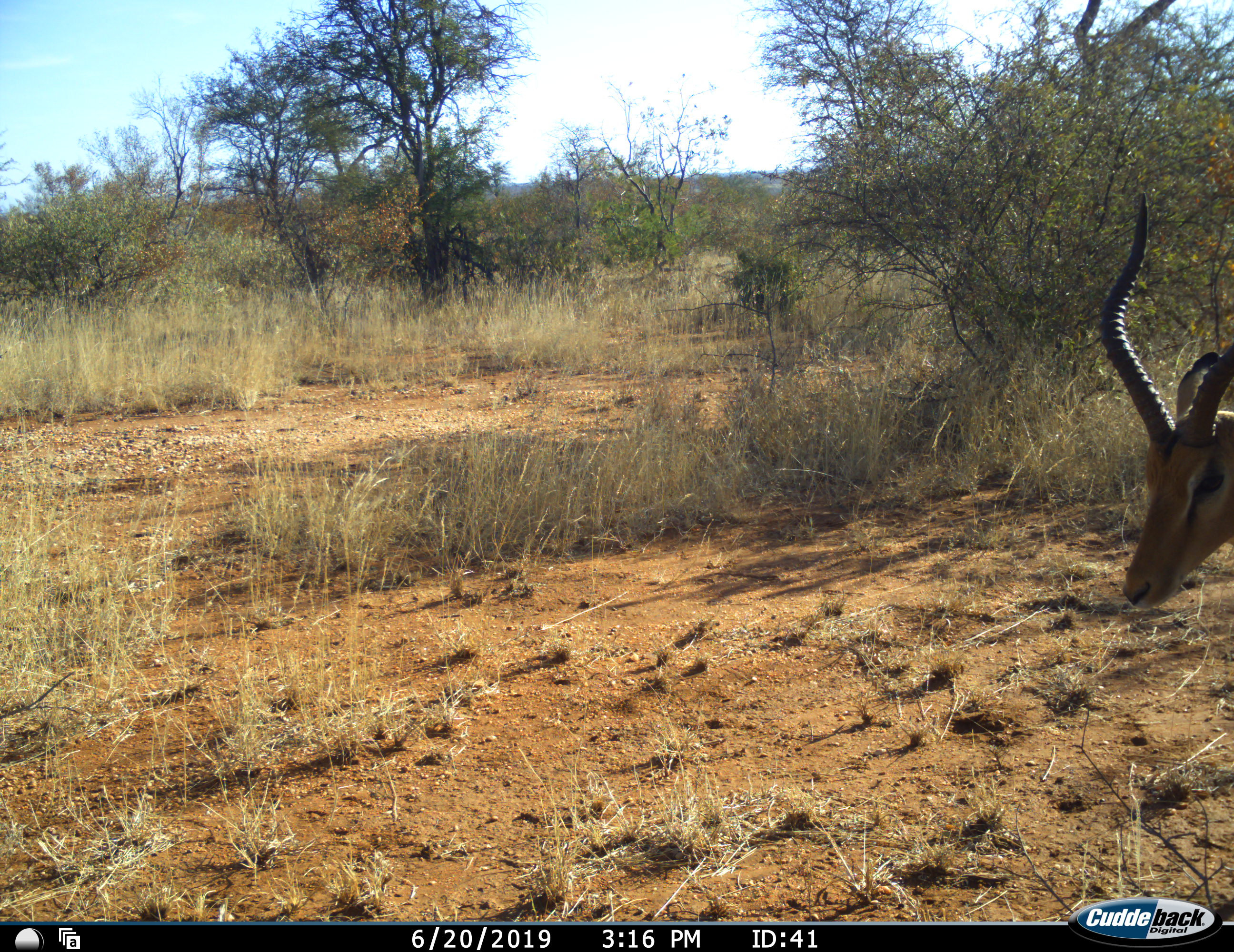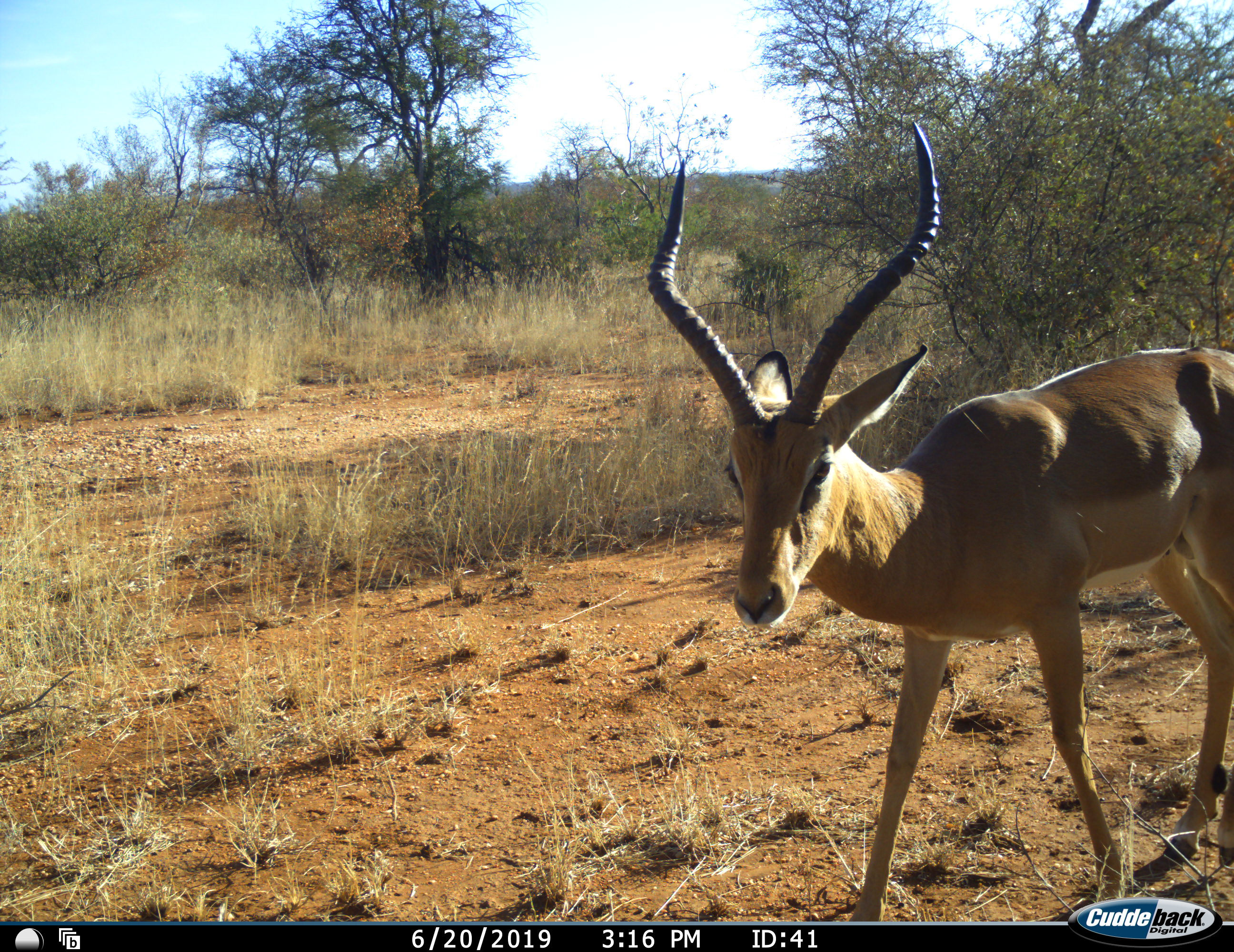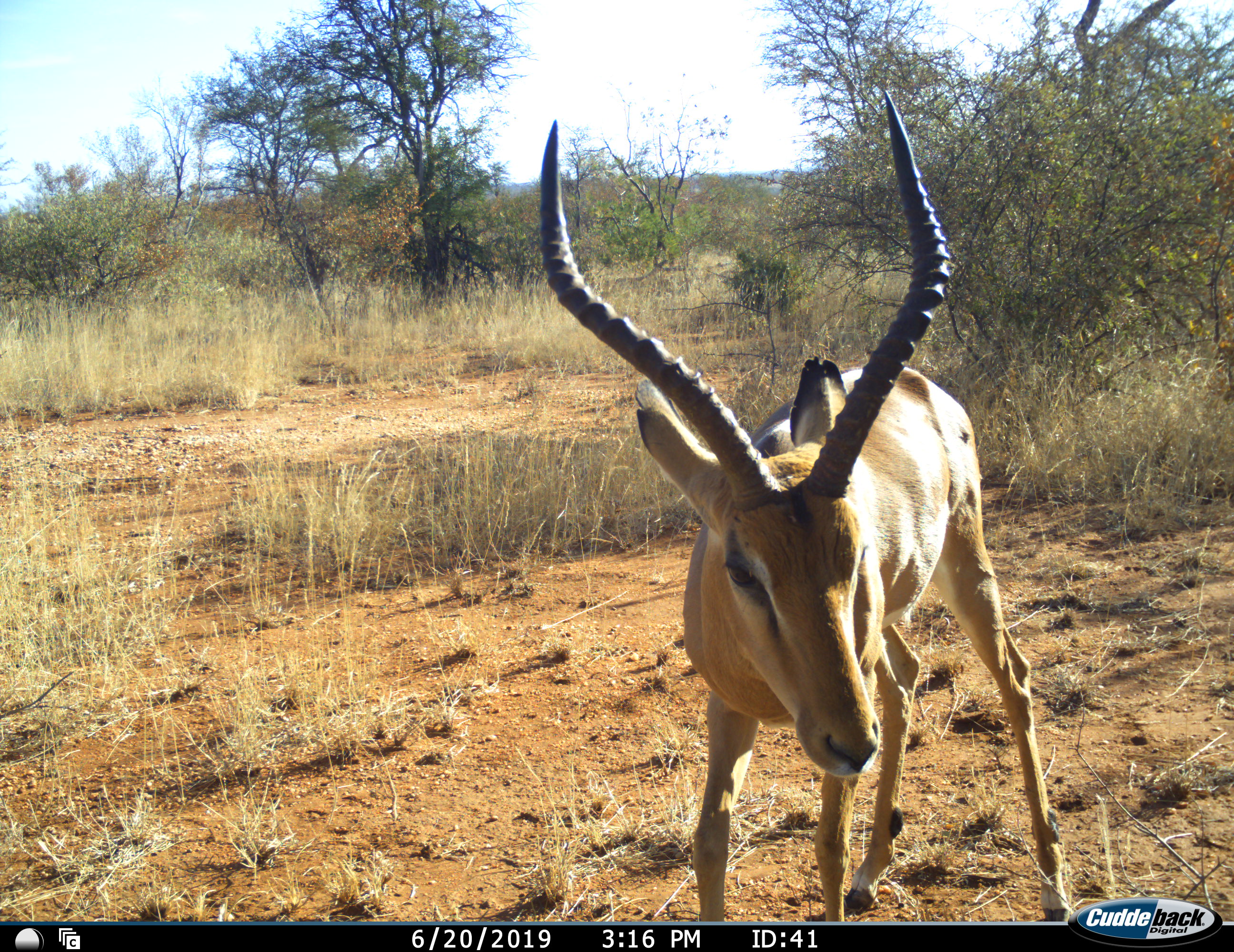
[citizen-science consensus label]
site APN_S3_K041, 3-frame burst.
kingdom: Animalia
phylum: Chordata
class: Mammalia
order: Artiodactyla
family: Bovidae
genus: Aepyceros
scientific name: Aepyceros melampus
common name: impala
Impala (Aepyceros melampus), count 1. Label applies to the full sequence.